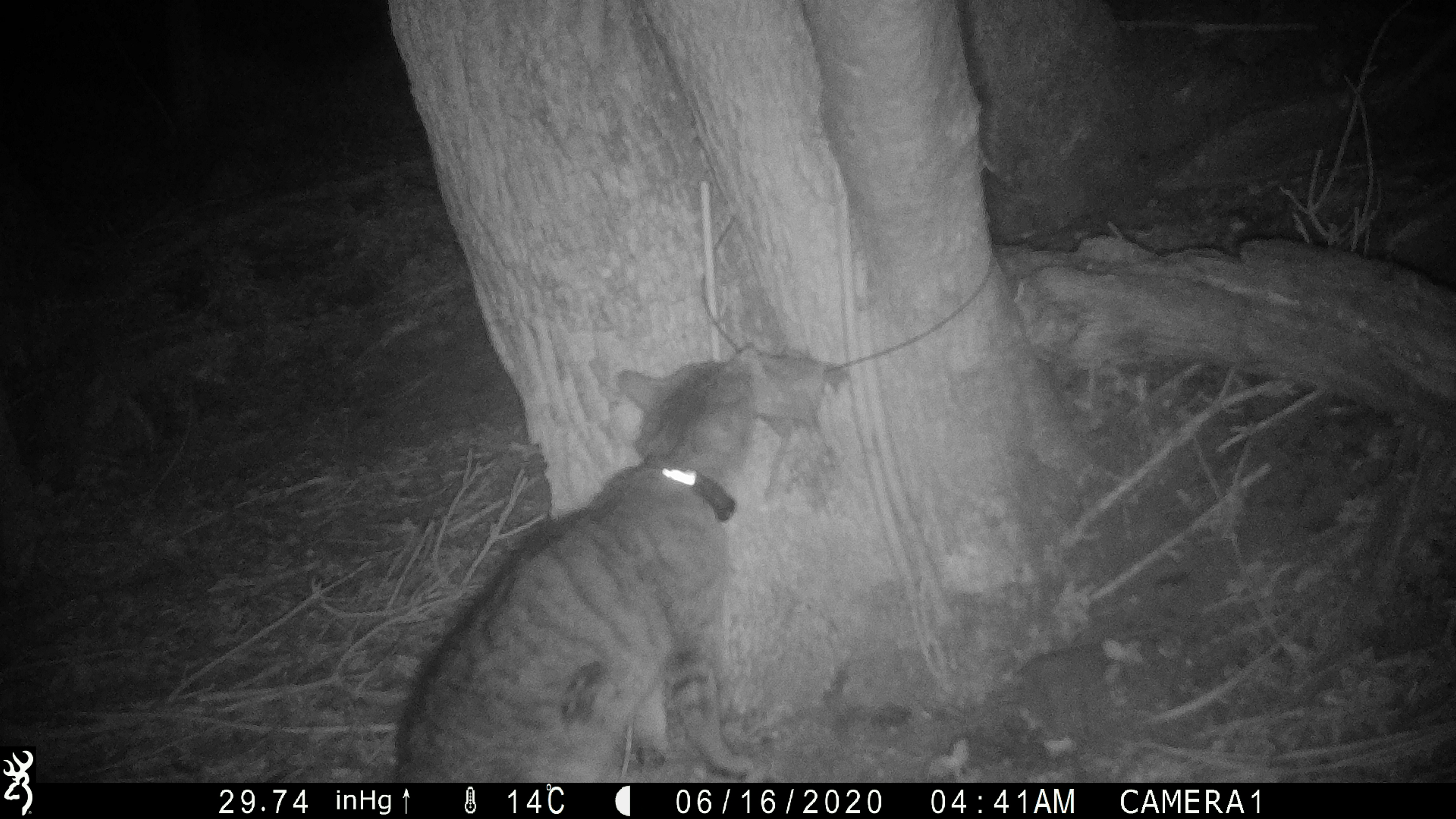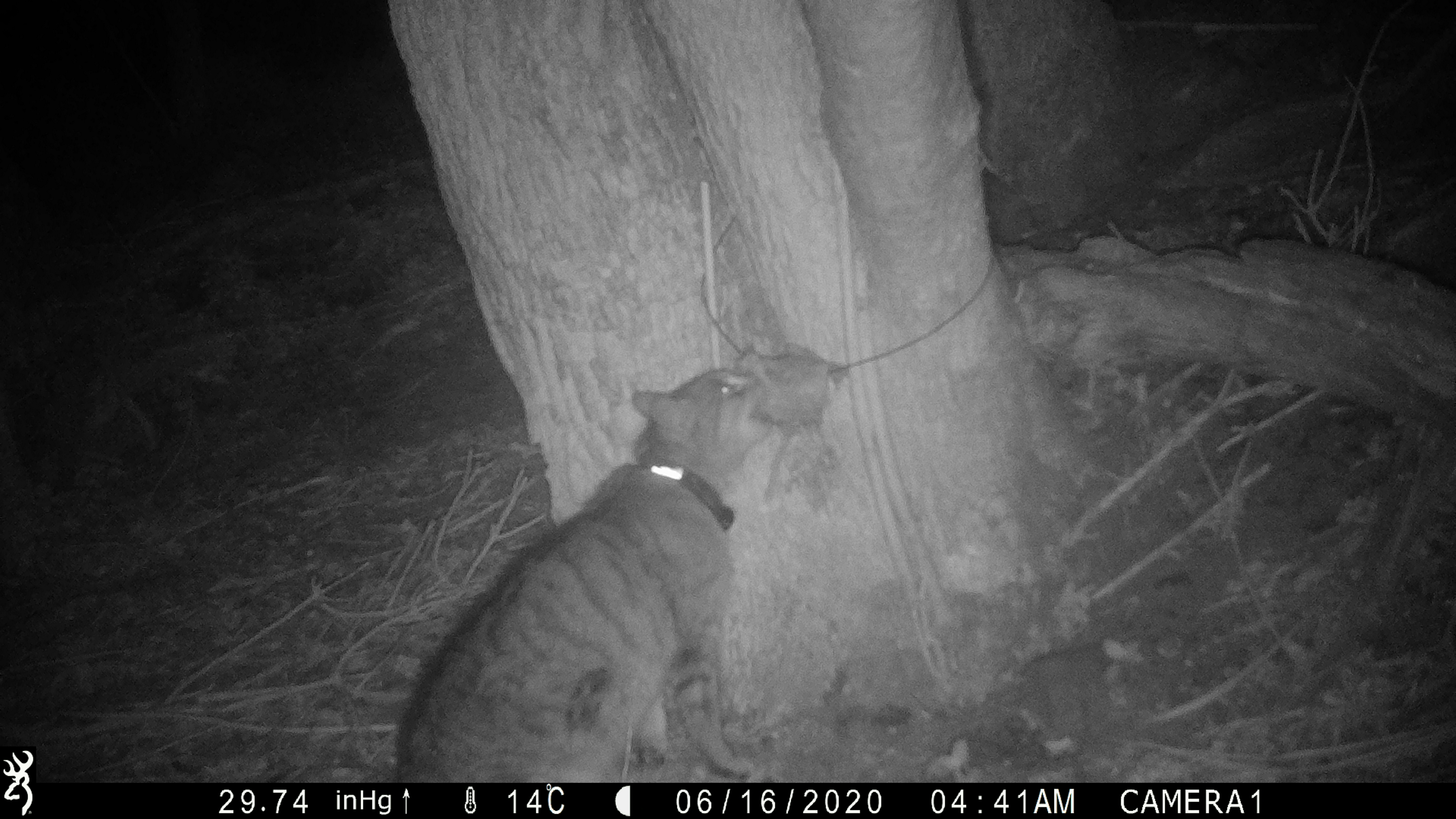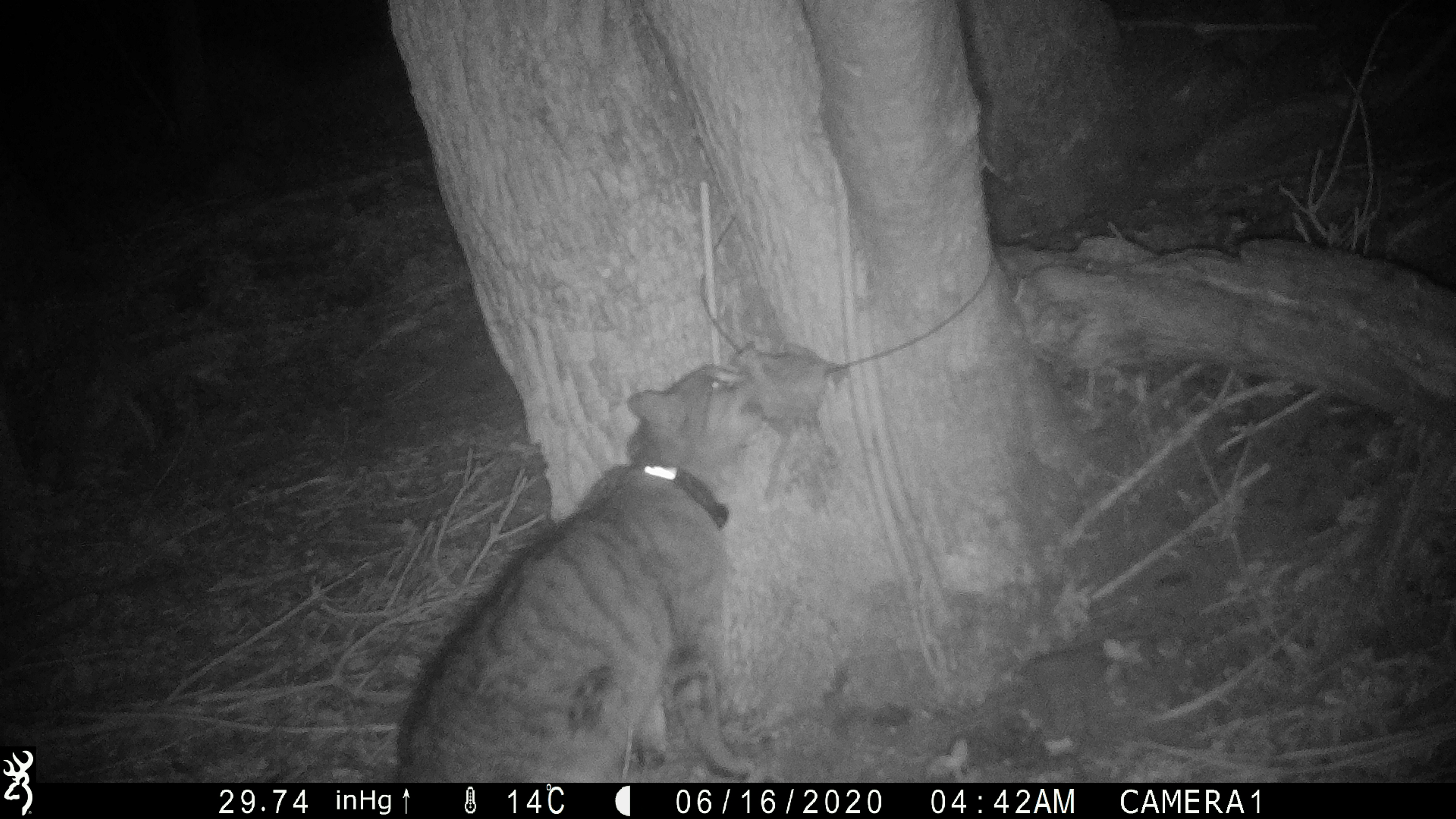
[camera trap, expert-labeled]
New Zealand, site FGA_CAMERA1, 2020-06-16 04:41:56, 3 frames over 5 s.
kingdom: Animalia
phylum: Chordata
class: Mammalia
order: Carnivora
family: Felidae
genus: Felis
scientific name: Felis catus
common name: domestic cat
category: cat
Cat (domestic cat) (Felis catus).